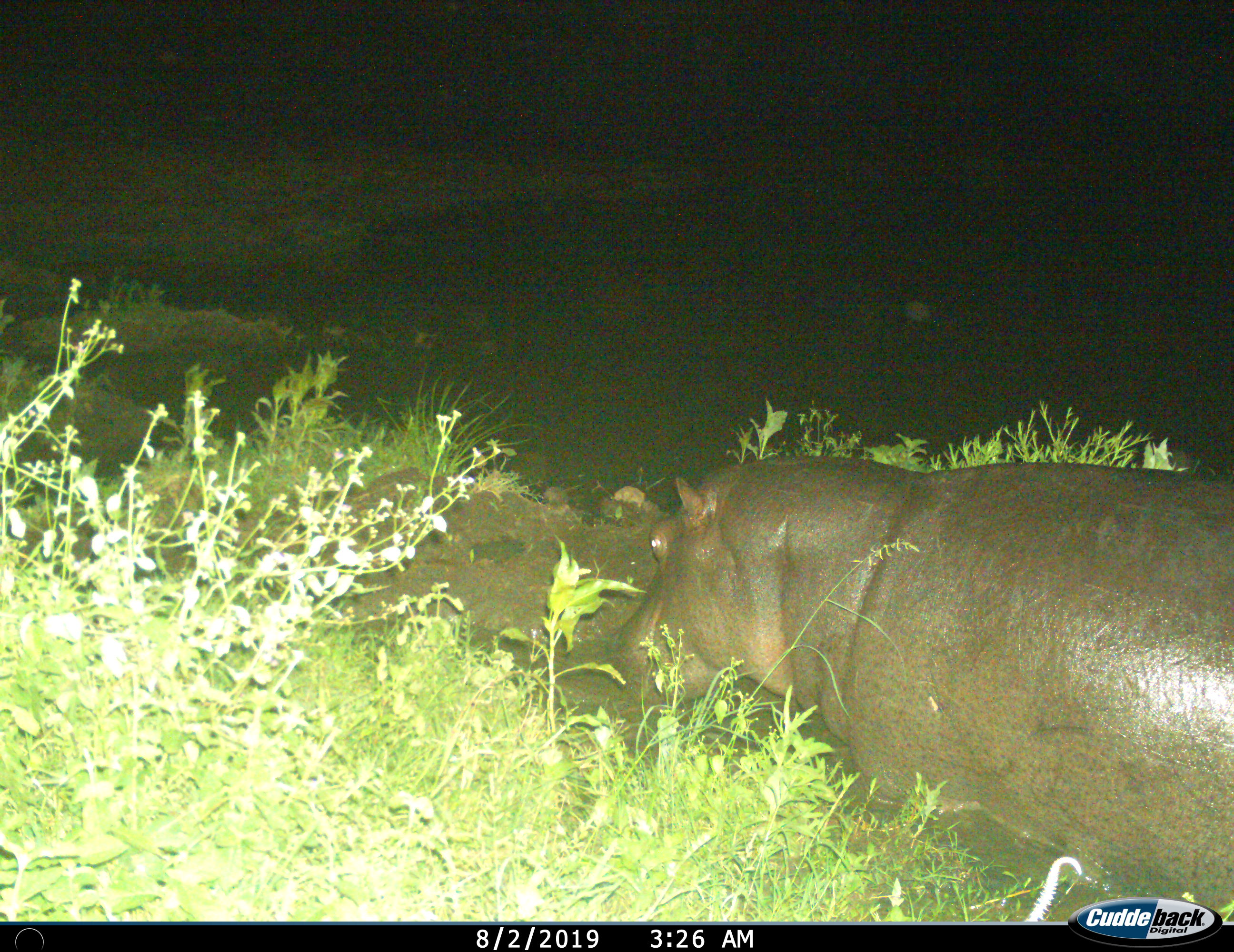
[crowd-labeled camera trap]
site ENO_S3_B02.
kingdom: Animalia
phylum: Chordata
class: Mammalia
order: Artiodactyla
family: Hippopotamidae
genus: Hippopotamus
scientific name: Hippopotamus amphibius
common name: hippopotamus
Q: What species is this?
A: Hippopotamus (Hippopotamus amphibius).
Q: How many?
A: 1.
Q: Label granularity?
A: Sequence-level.